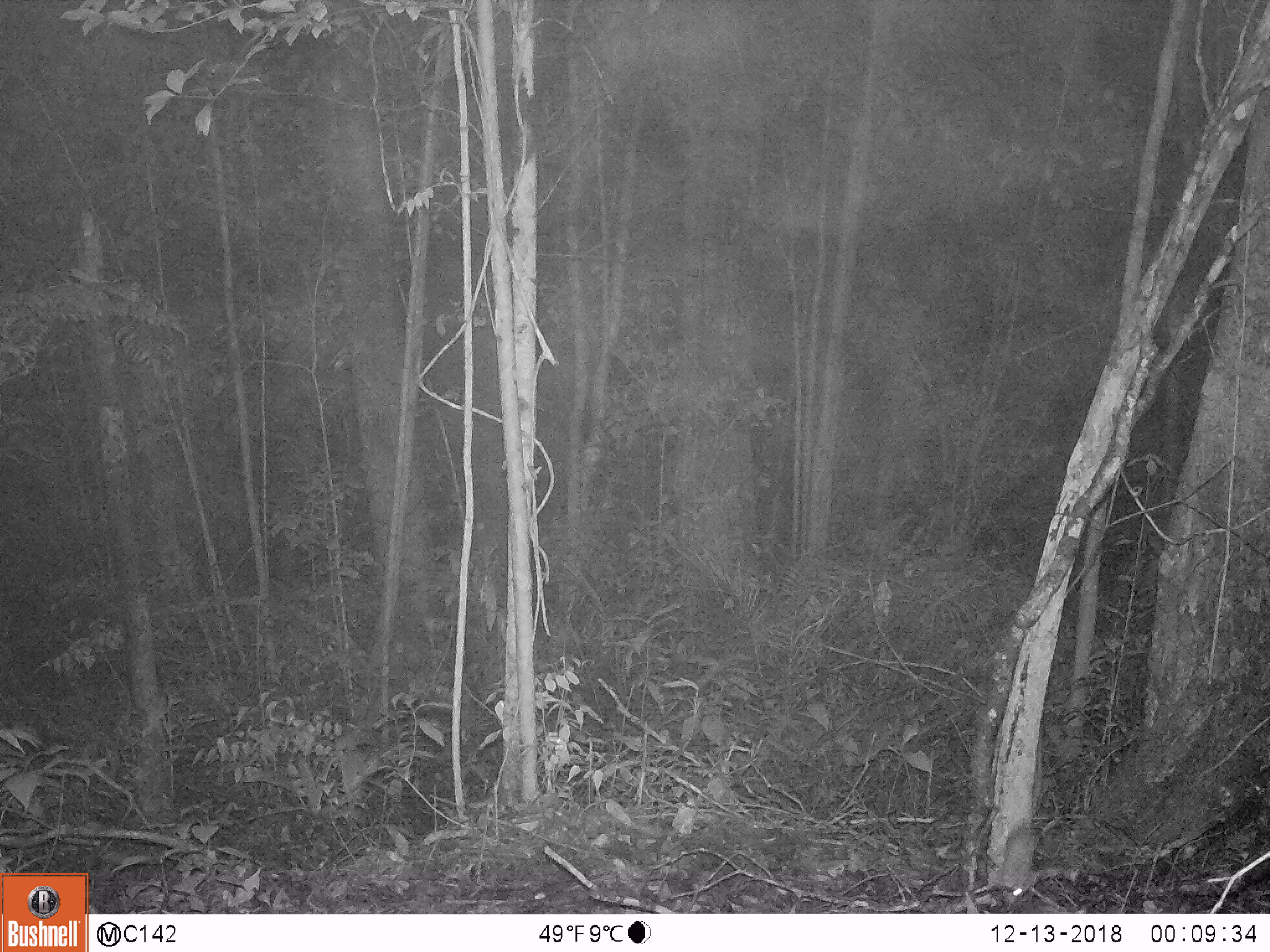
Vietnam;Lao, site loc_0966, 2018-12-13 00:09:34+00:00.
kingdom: Animalia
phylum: Chordata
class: Mammalia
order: Rodentia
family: Muridae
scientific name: Muridae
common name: old-world mice and rats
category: unidentified murid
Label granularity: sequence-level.